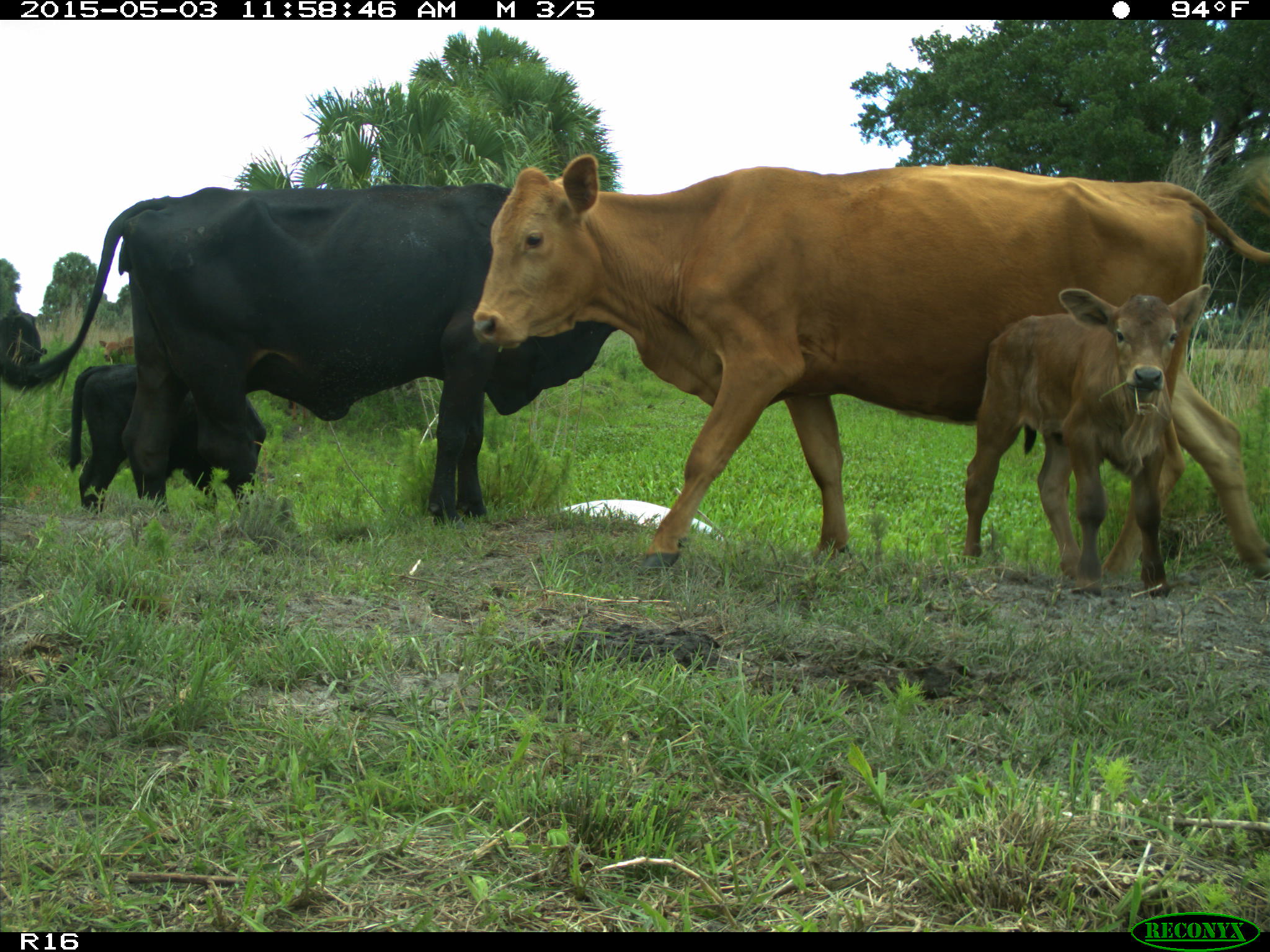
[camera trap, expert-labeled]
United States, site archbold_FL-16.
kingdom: Animalia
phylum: Chordata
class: Mammalia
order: Artiodactyla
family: Bovidae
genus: Bos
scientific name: Bos taurus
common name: domestic cow